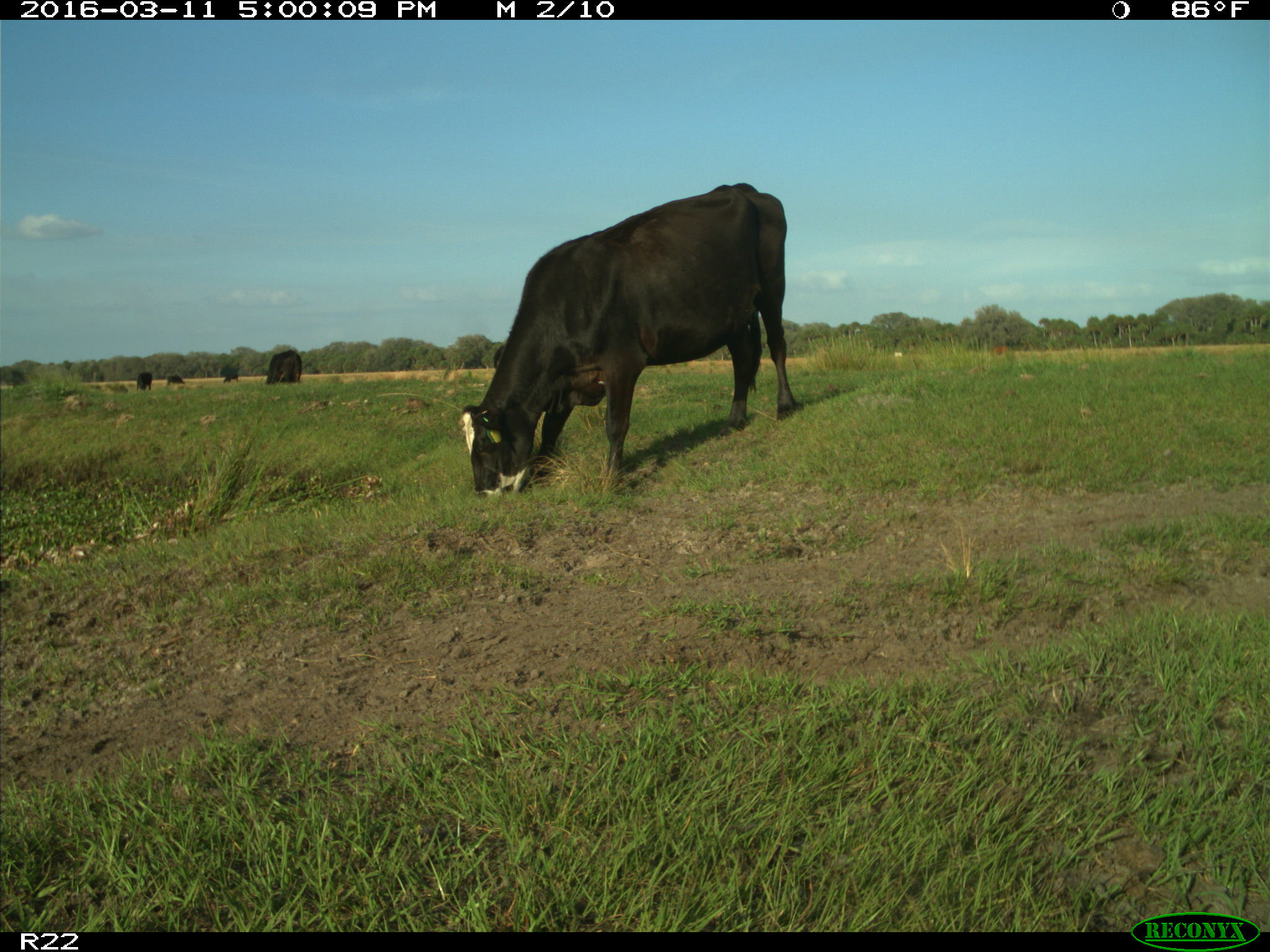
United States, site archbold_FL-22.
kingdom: Animalia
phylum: Chordata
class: Mammalia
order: Artiodactyla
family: Bovidae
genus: Bos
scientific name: Bos taurus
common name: domestic cow